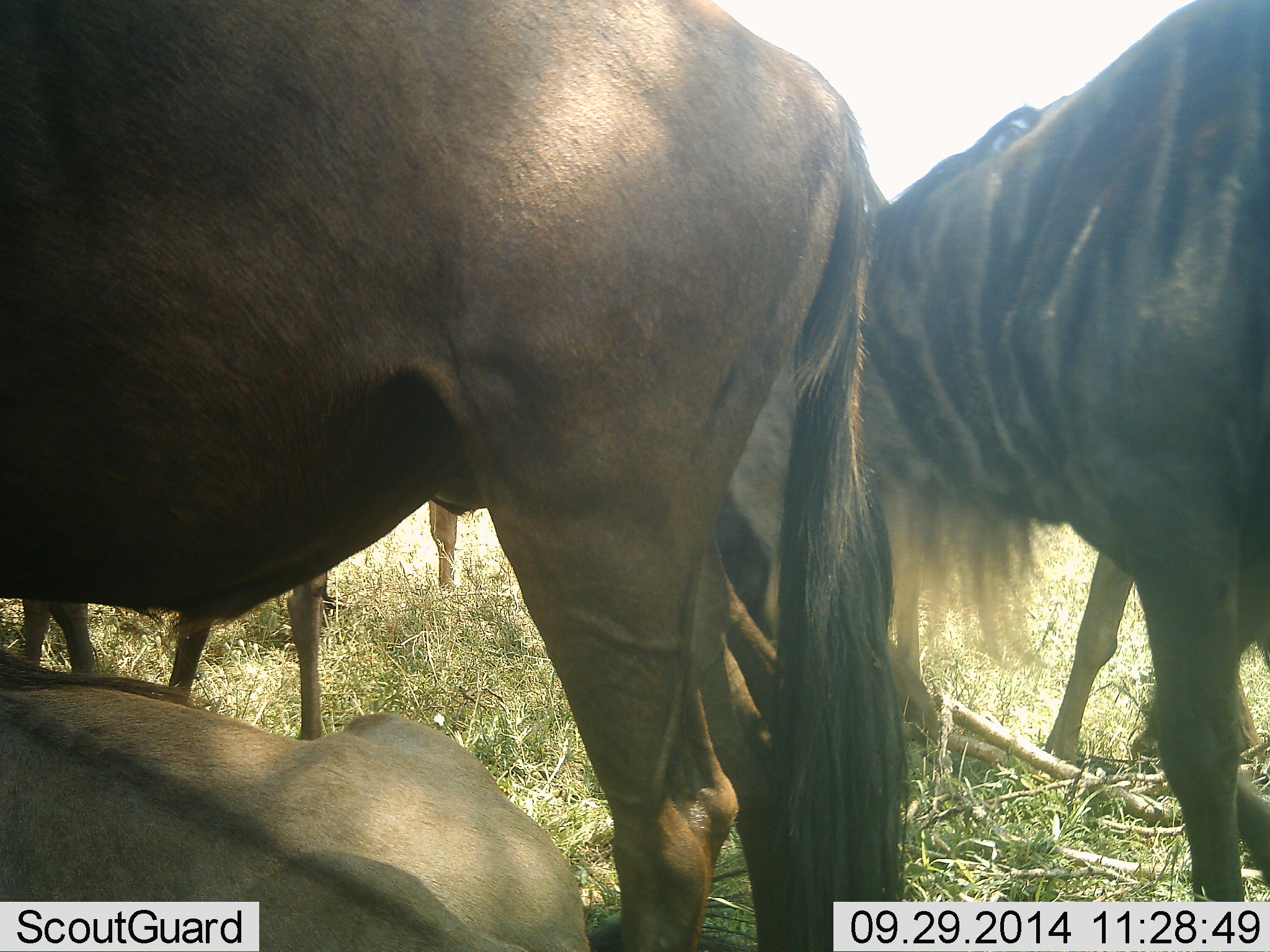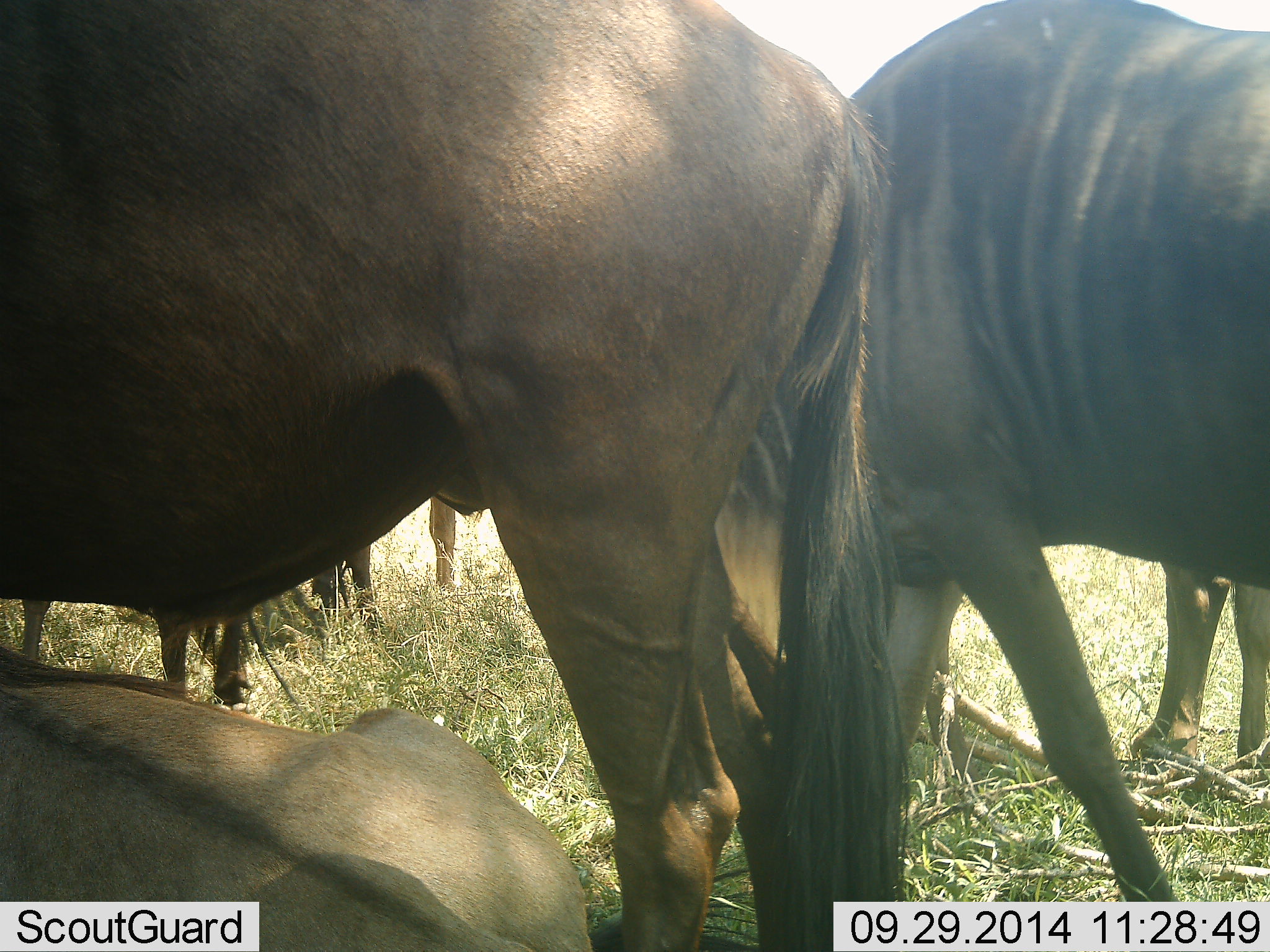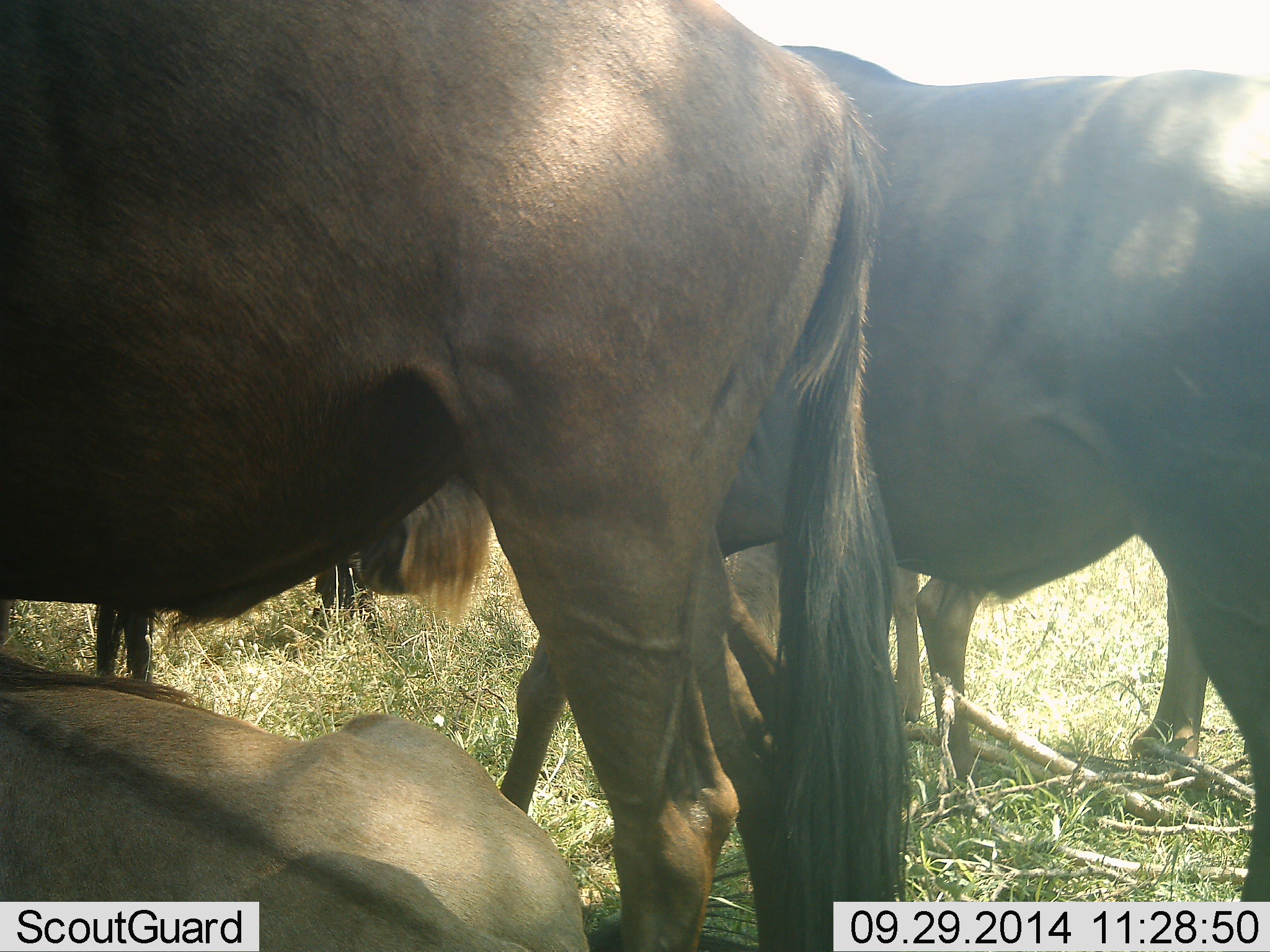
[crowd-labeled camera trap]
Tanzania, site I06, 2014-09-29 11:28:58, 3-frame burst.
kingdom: Animalia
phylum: Chordata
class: Mammalia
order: Artiodactyla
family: Bovidae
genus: Connochaetes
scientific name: Connochaetes taurinus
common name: blue wildebeest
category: wildebeest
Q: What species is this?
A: Wildebeest (blue wildebeest) (Connochaetes taurinus).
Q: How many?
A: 6.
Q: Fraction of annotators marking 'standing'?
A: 60%.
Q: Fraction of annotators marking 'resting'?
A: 70%.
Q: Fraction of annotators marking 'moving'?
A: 70%.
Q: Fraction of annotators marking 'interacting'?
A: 20%.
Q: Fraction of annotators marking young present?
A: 10%.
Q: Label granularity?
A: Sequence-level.